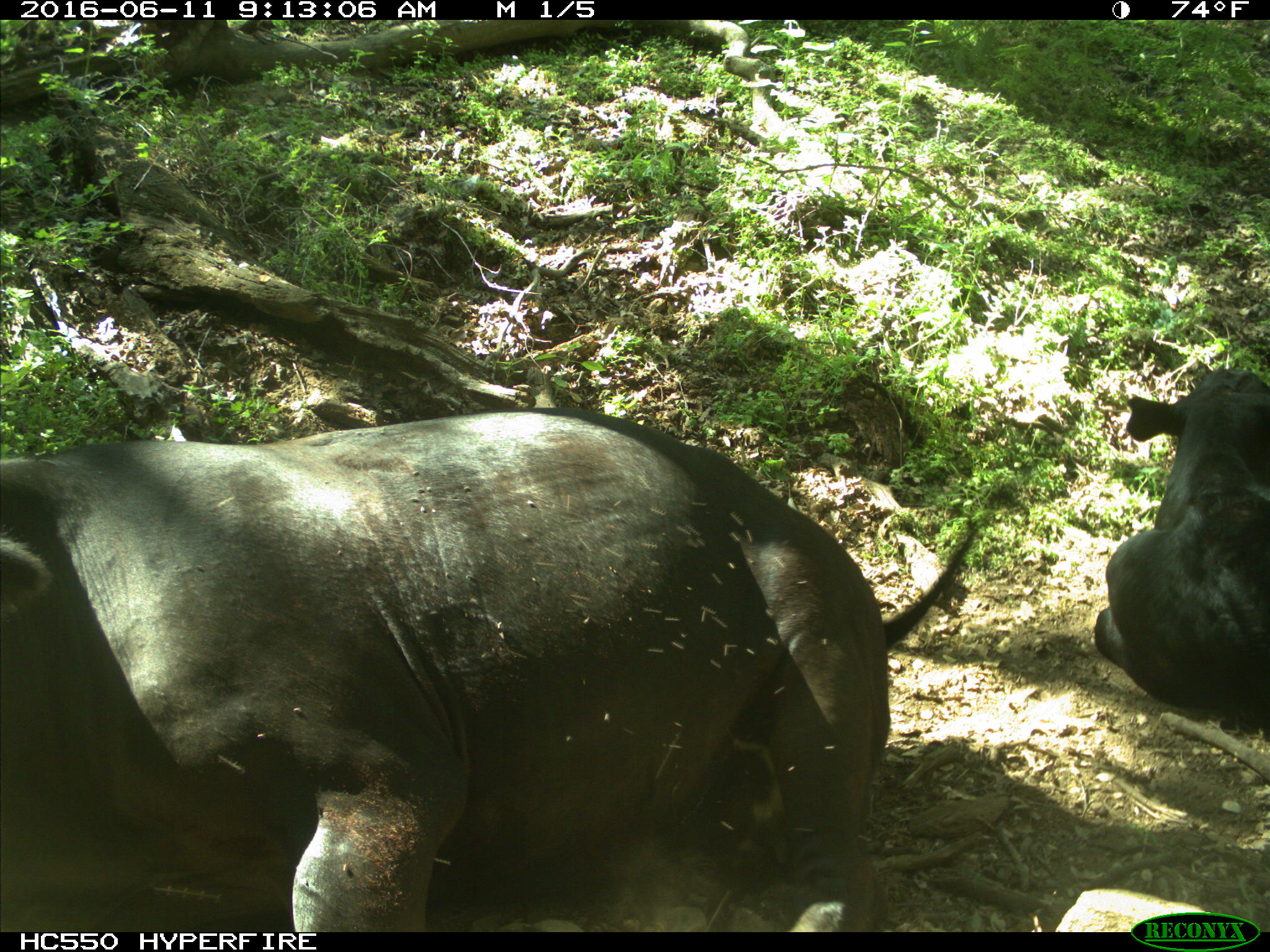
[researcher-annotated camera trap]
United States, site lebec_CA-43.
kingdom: Animalia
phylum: Chordata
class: Mammalia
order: Artiodactyla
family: Bovidae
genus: Bos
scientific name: Bos taurus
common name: domestic cow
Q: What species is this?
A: Bos taurus (domestic cow).